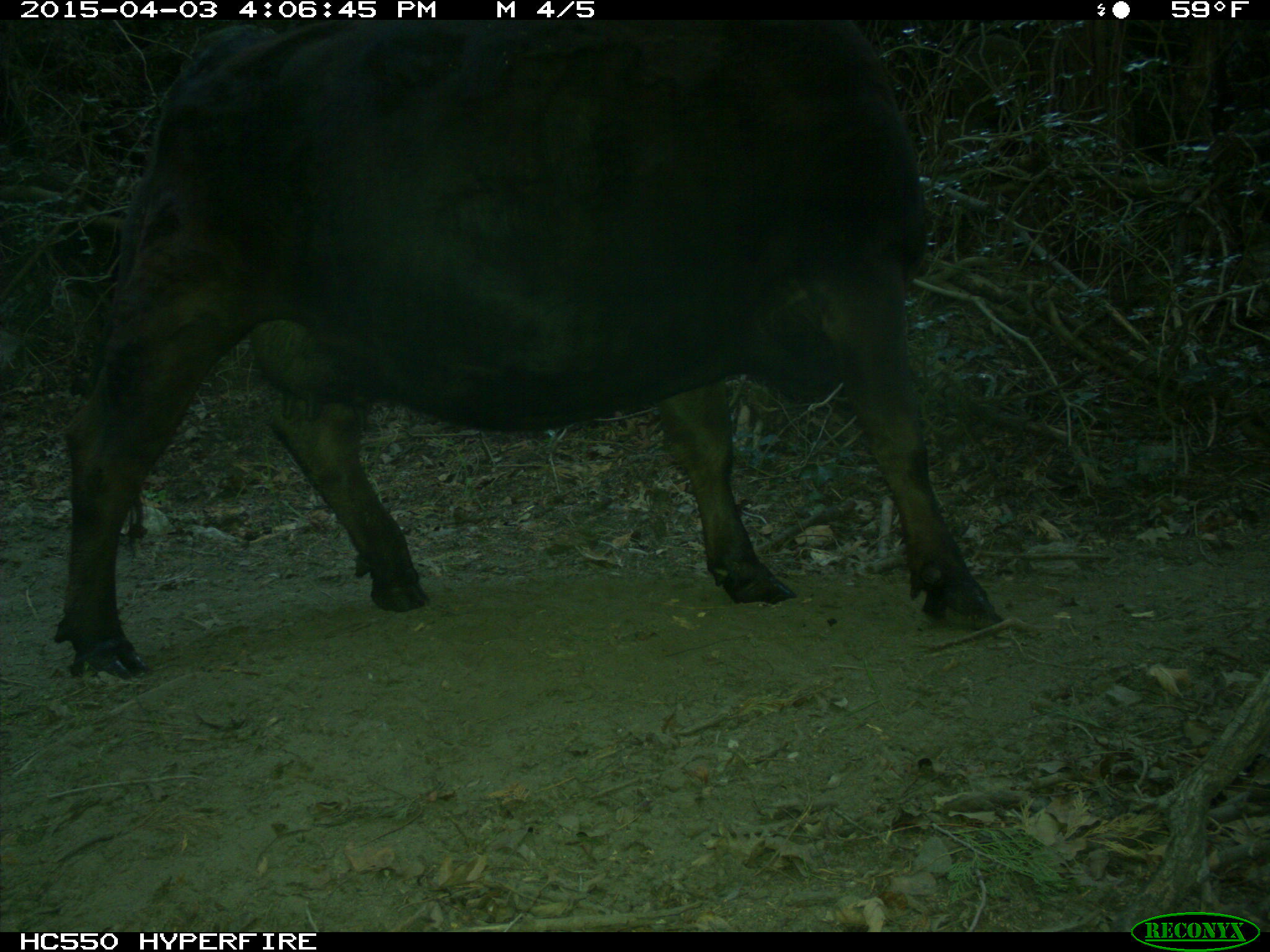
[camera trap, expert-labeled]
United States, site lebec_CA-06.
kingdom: Animalia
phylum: Chordata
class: Mammalia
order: Artiodactyla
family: Bovidae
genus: Bos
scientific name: Bos taurus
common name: domestic cow